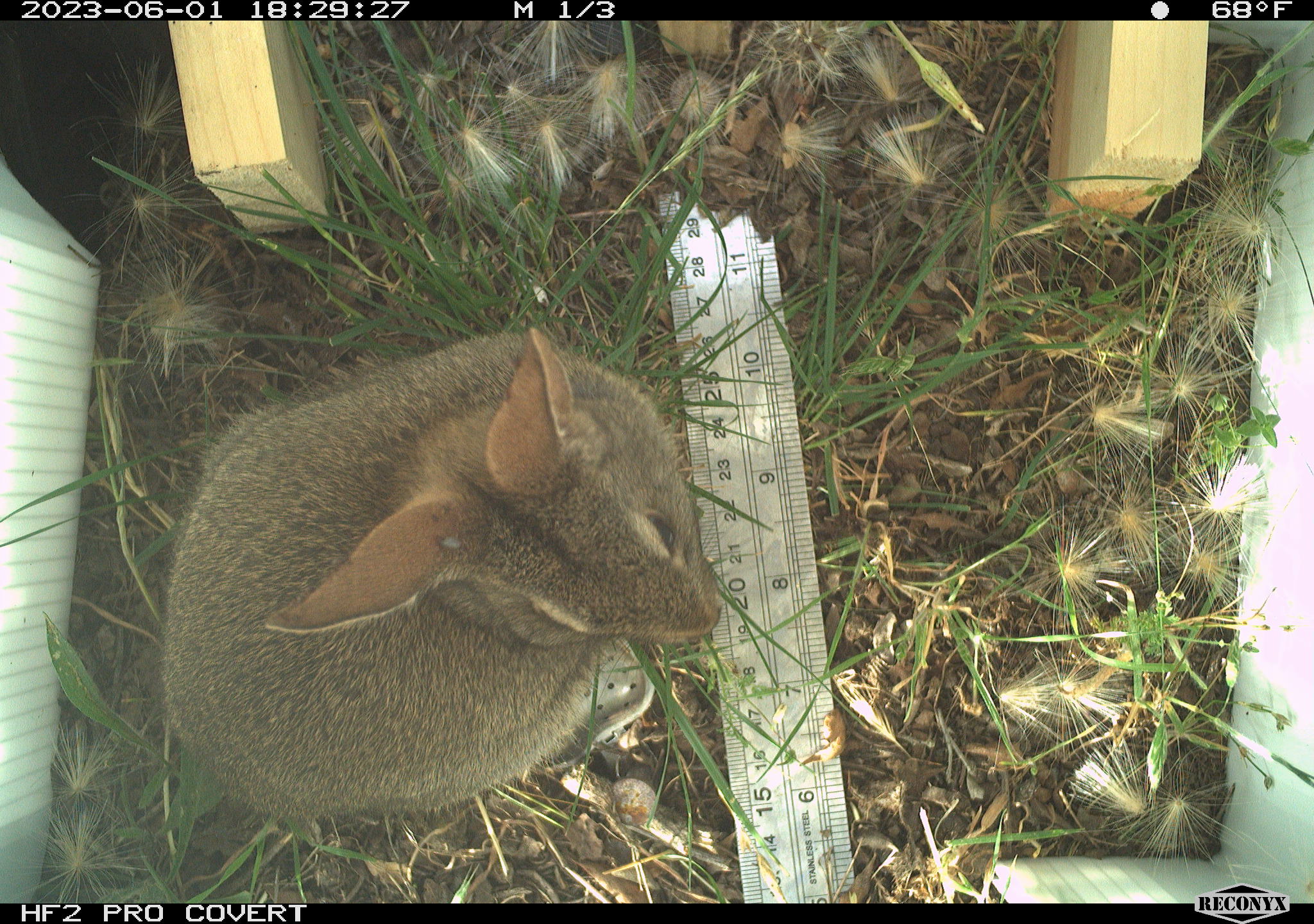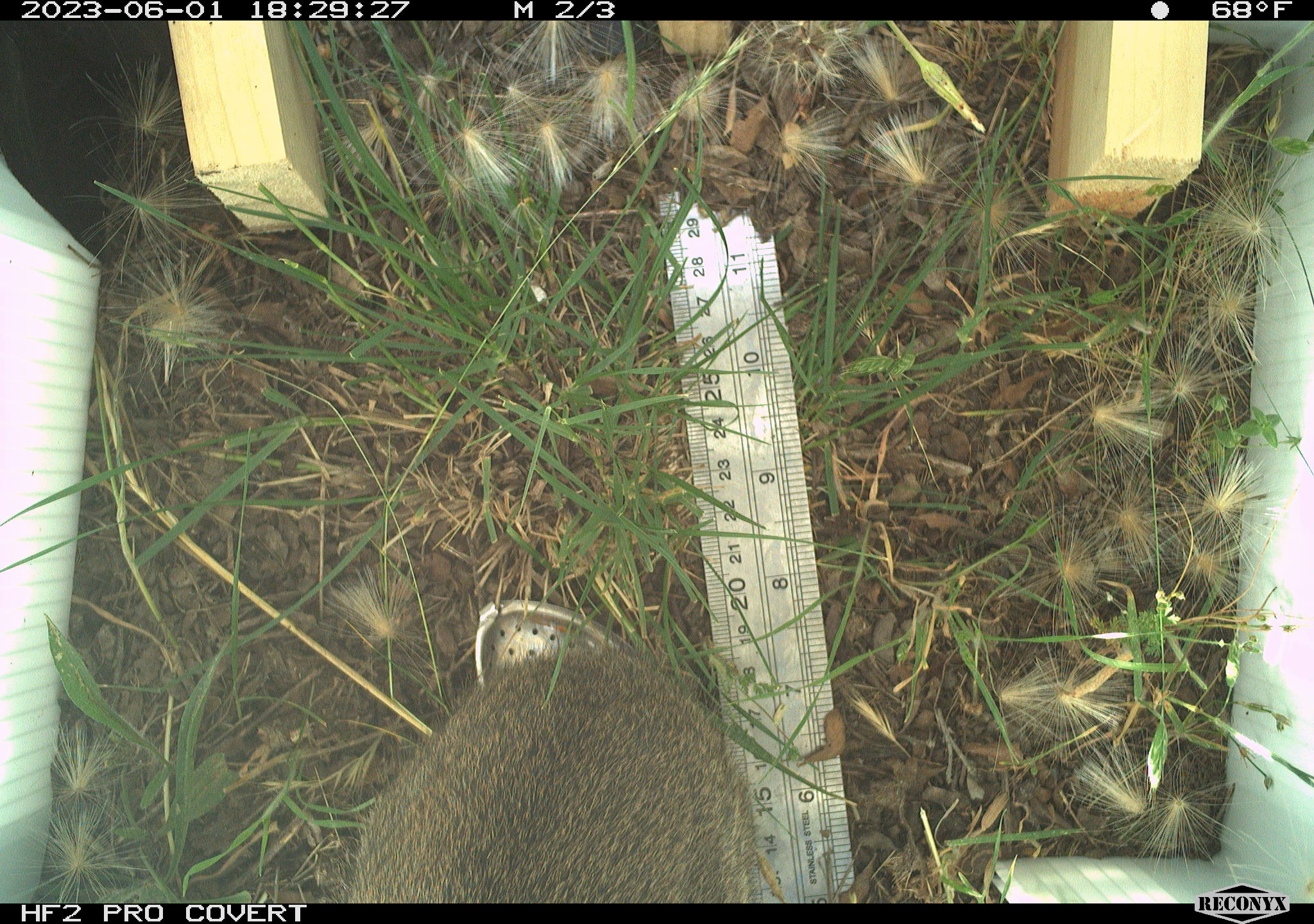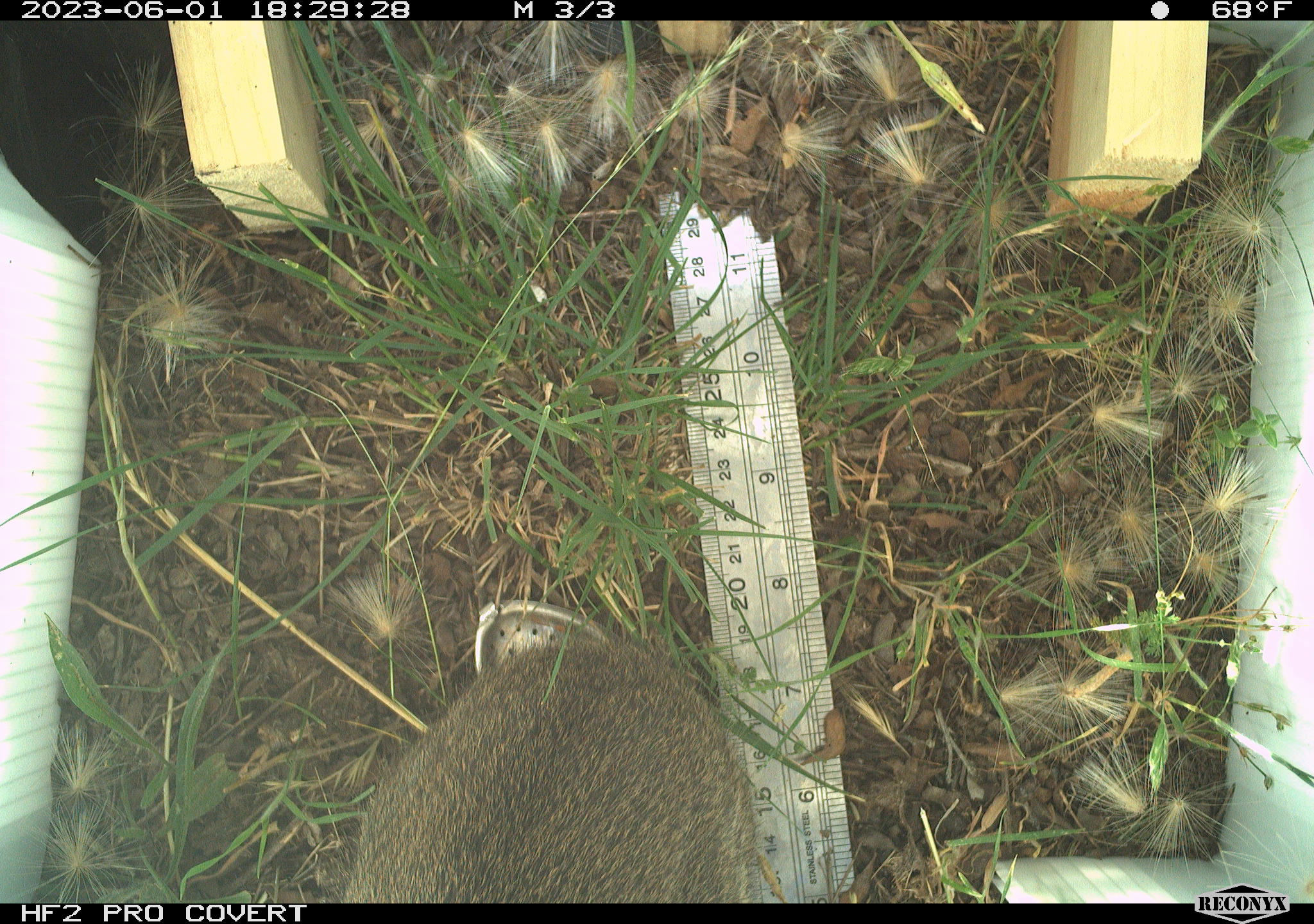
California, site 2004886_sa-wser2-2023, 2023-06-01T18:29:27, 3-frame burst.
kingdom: Animalia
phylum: Chordata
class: Mammalia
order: Lagomorpha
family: Leporidae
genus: Sylvilagus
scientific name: Sylvilagus bachmani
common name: brush rabbit